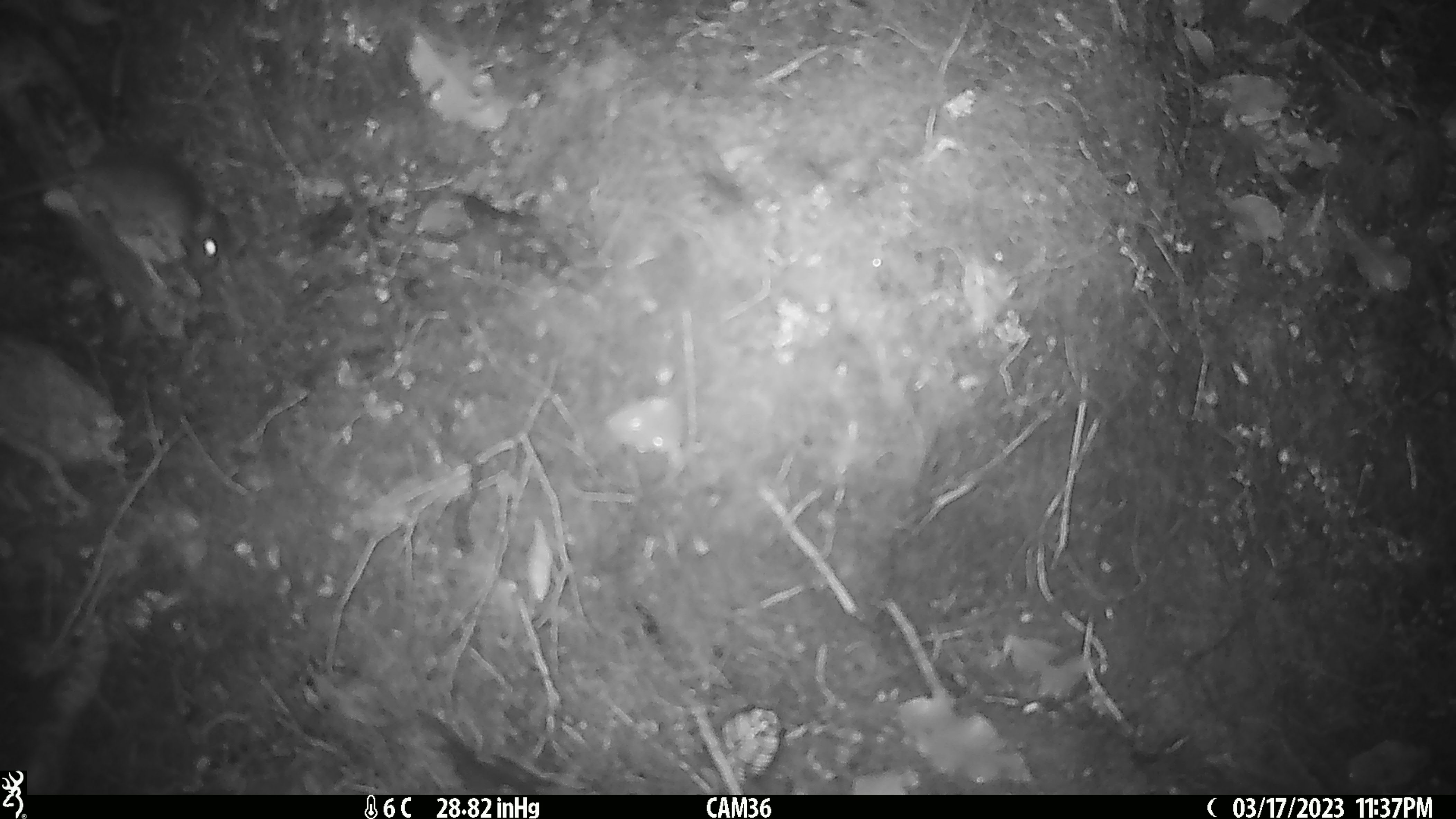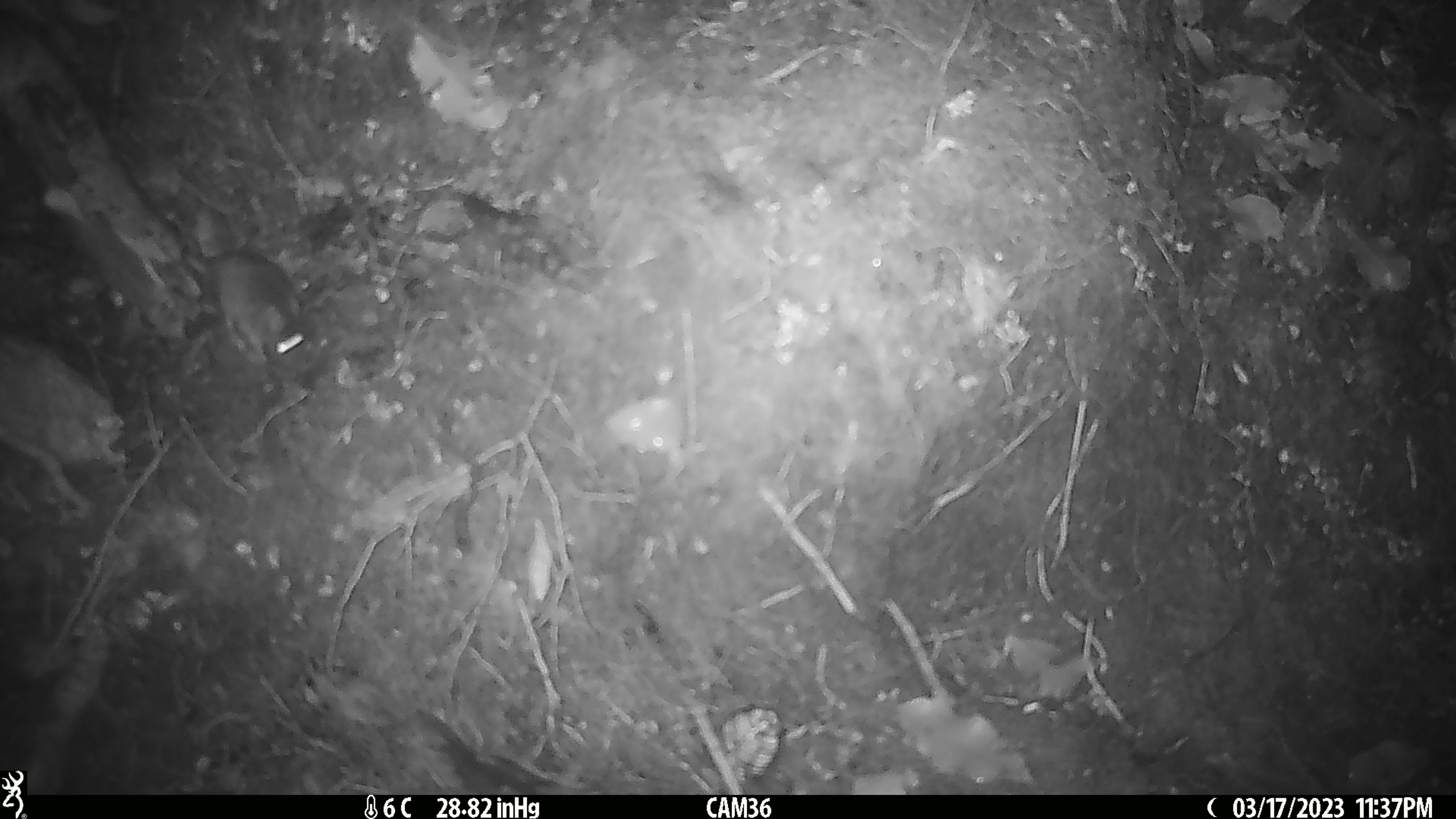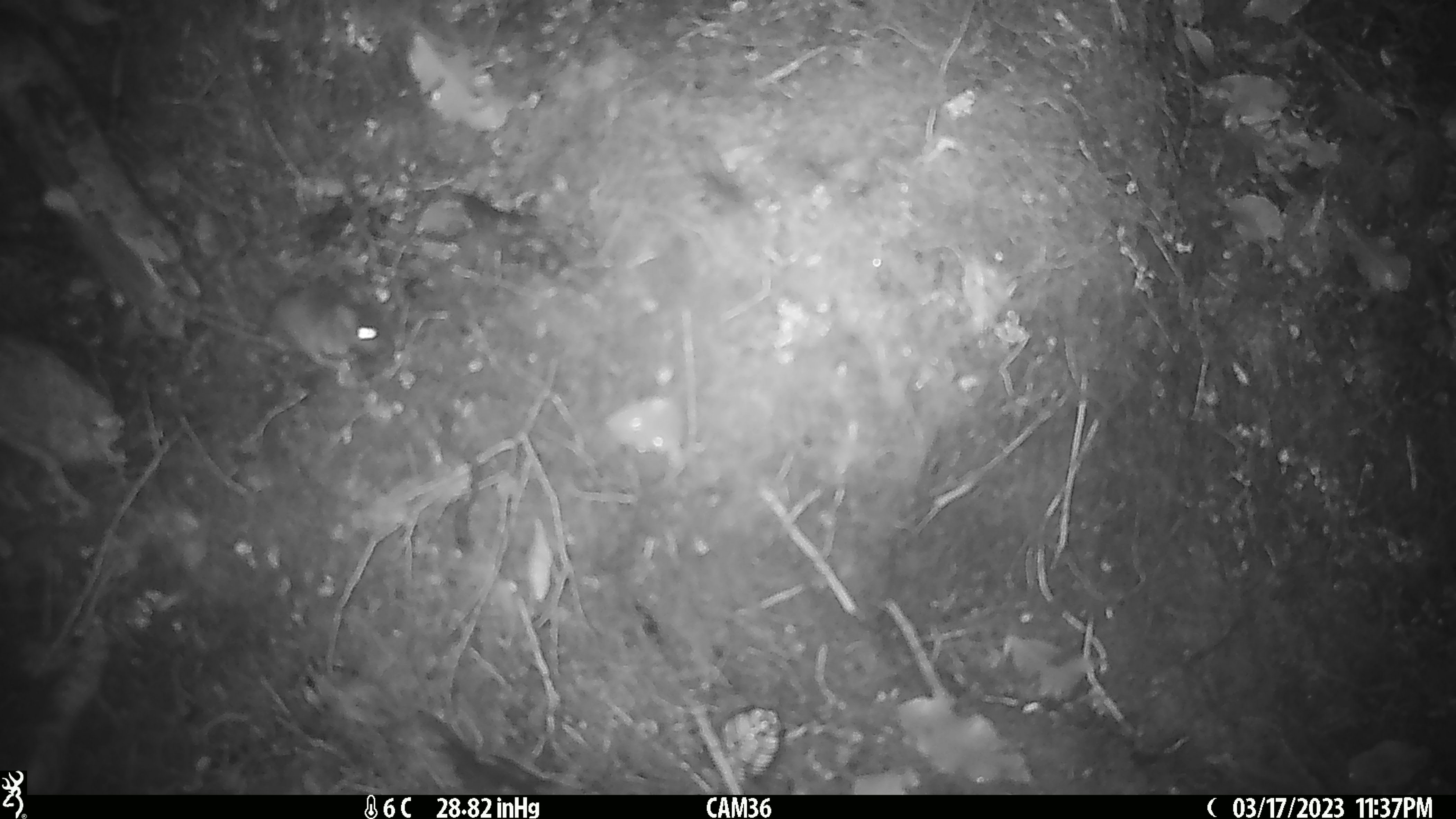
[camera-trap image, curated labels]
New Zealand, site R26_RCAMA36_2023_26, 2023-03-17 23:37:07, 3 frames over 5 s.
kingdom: Animalia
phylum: Chordata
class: Mammalia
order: Rodentia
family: Muridae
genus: Mus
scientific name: Mus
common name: mouse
Mouse (Mus).